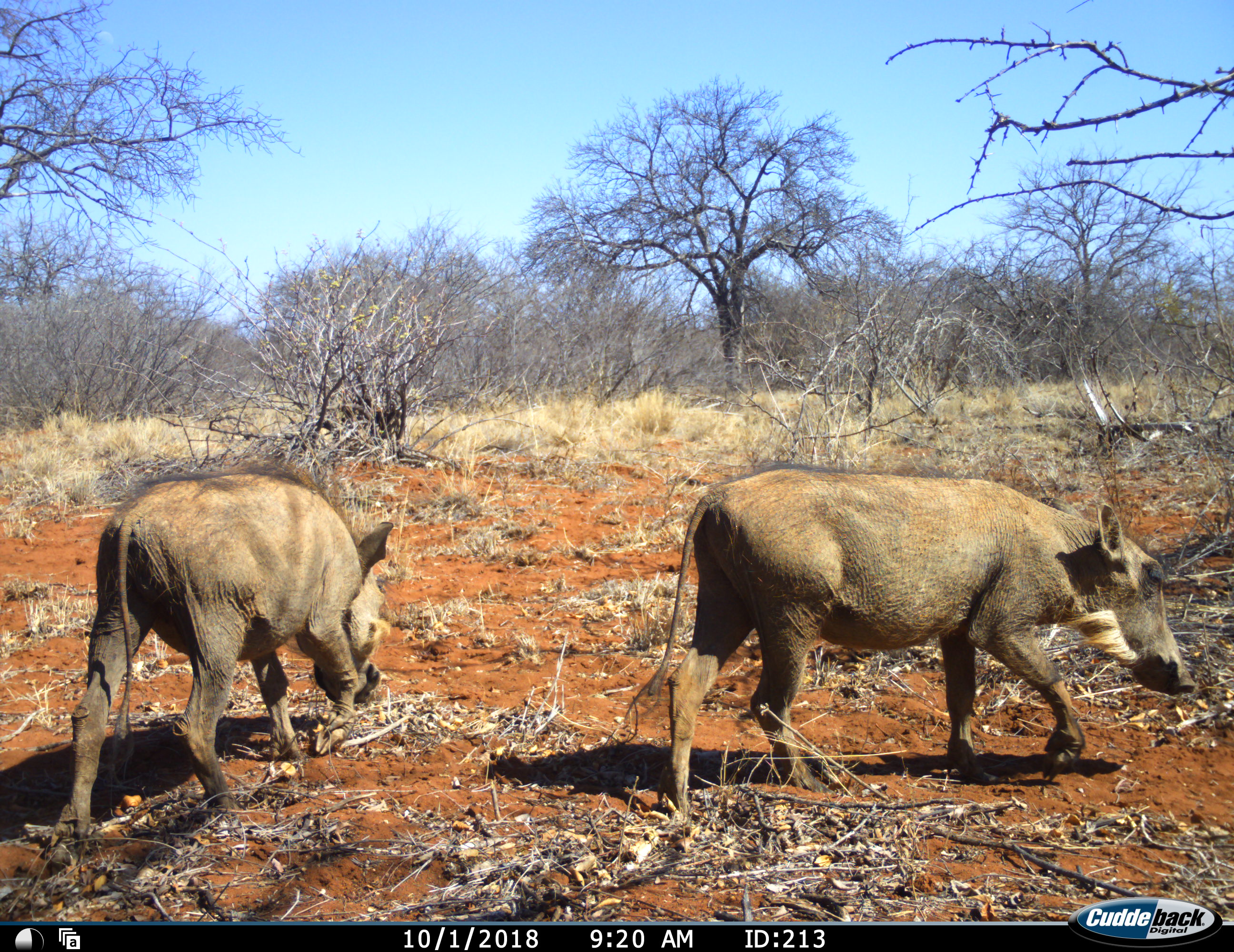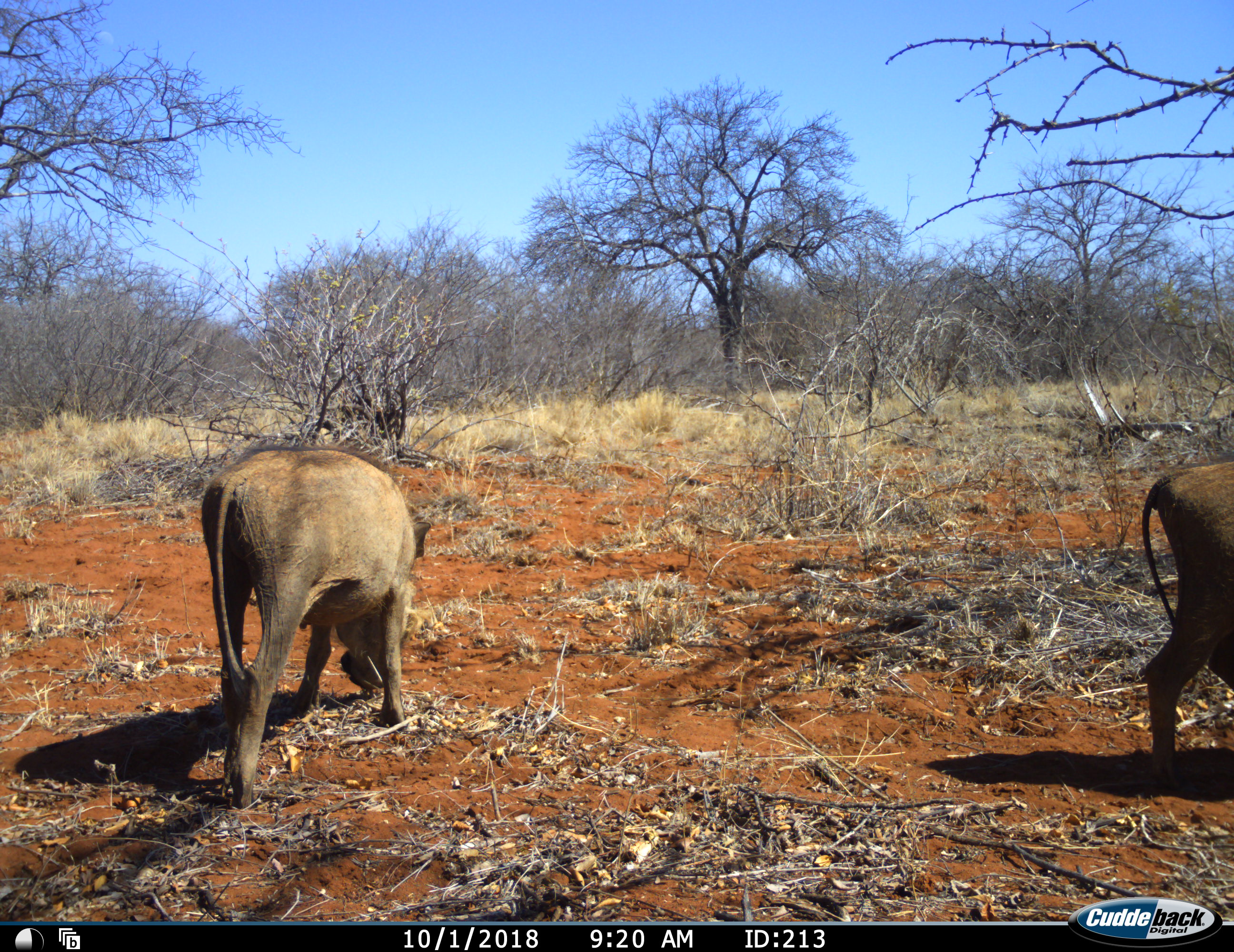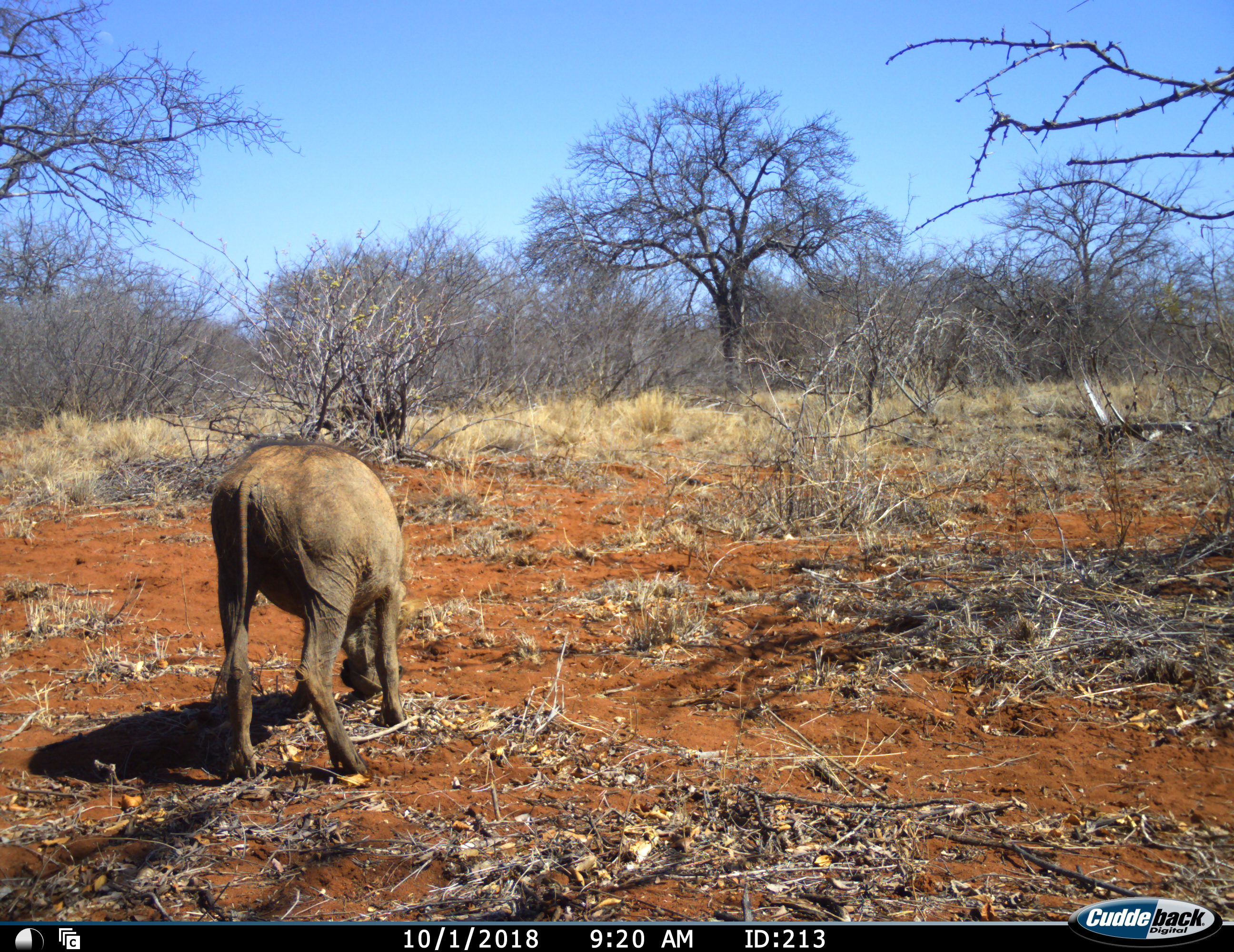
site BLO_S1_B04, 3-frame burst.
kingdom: Animalia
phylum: Chordata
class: Mammalia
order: Artiodactyla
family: Suidae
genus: Phacochoerus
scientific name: Phacochoerus africanus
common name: warthog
Warthog (Phacochoerus africanus), count 2. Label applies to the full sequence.